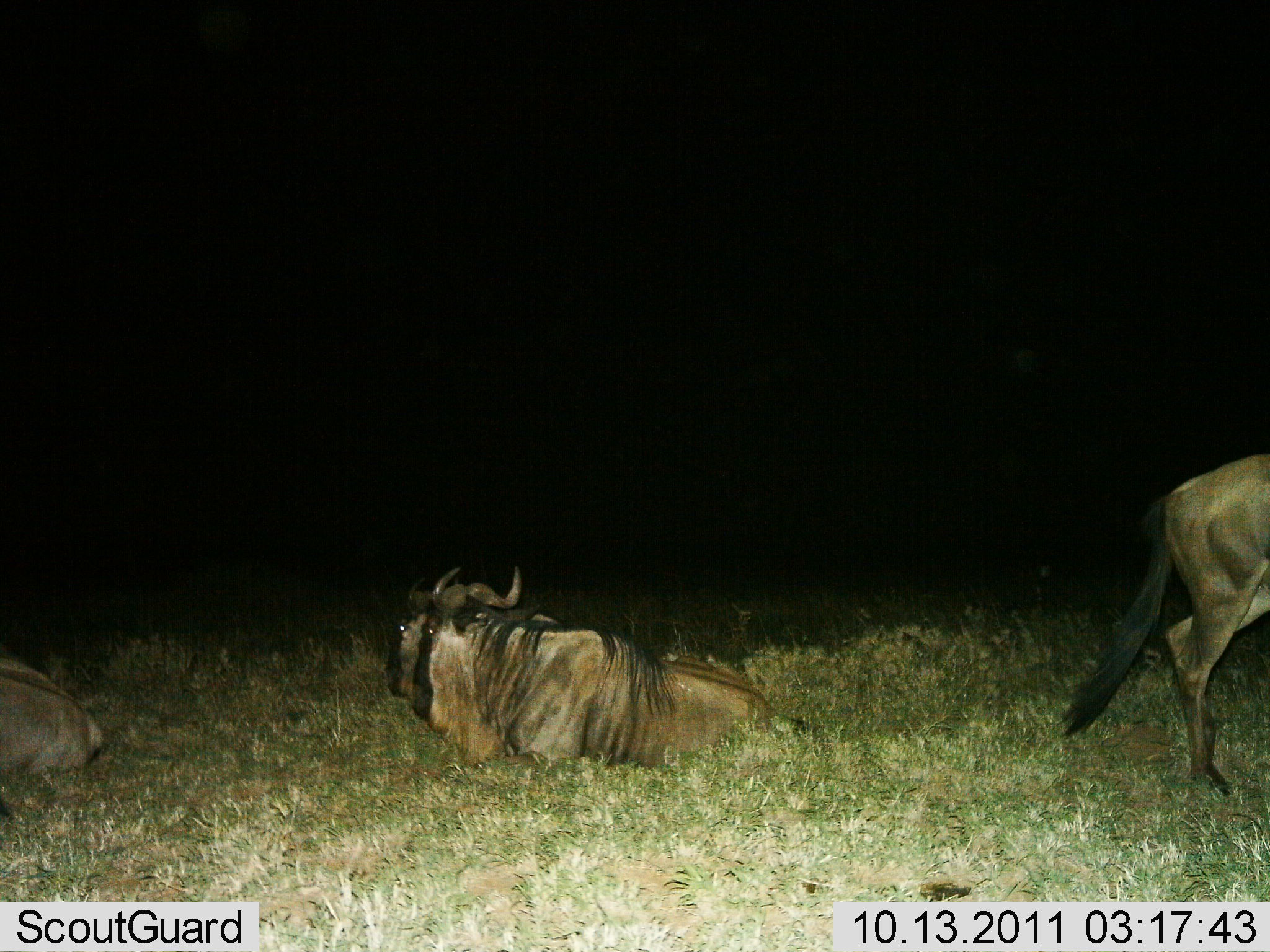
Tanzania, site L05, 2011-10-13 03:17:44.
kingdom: Animalia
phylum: Chordata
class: Mammalia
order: Artiodactyla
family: Bovidae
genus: Connochaetes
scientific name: Connochaetes taurinus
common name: blue wildebeest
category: wildebeest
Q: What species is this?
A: Wildebeest (blue wildebeest) (Connochaetes taurinus).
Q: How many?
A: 4.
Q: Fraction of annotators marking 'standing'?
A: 43%.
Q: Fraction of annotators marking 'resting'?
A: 100%.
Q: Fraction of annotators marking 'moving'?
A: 21%.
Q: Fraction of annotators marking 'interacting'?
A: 0%.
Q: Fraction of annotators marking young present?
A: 0%.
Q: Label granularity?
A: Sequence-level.